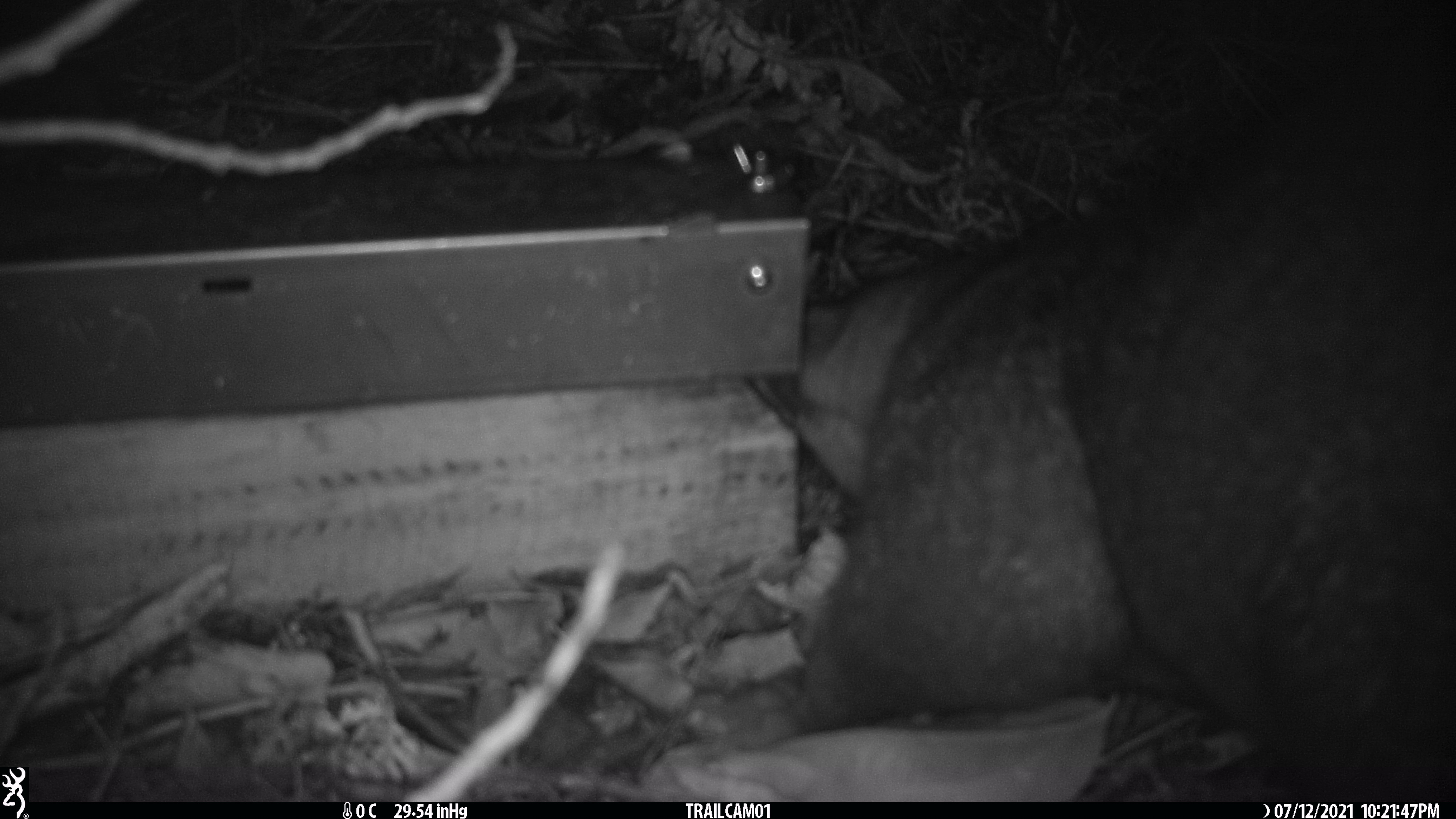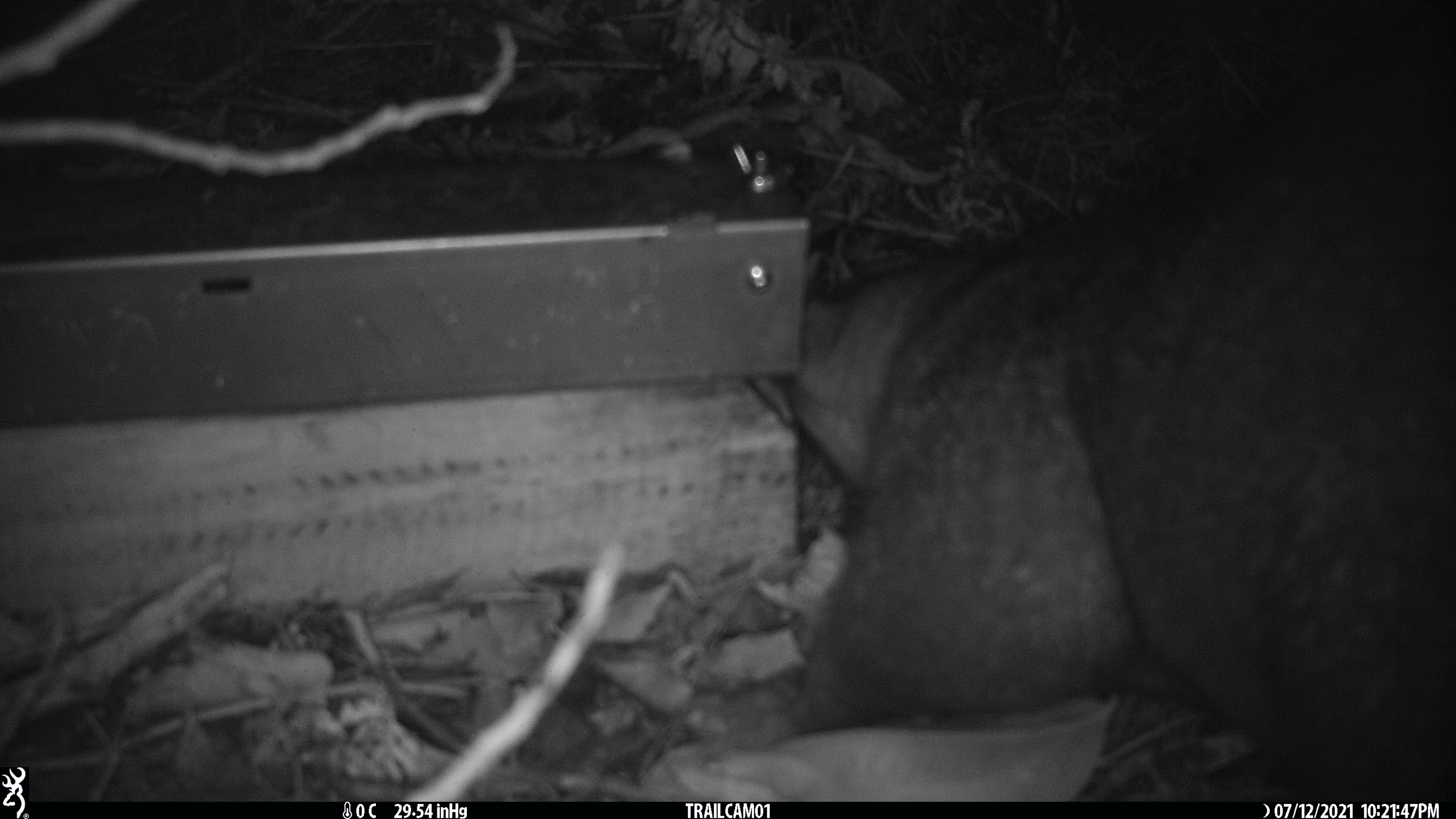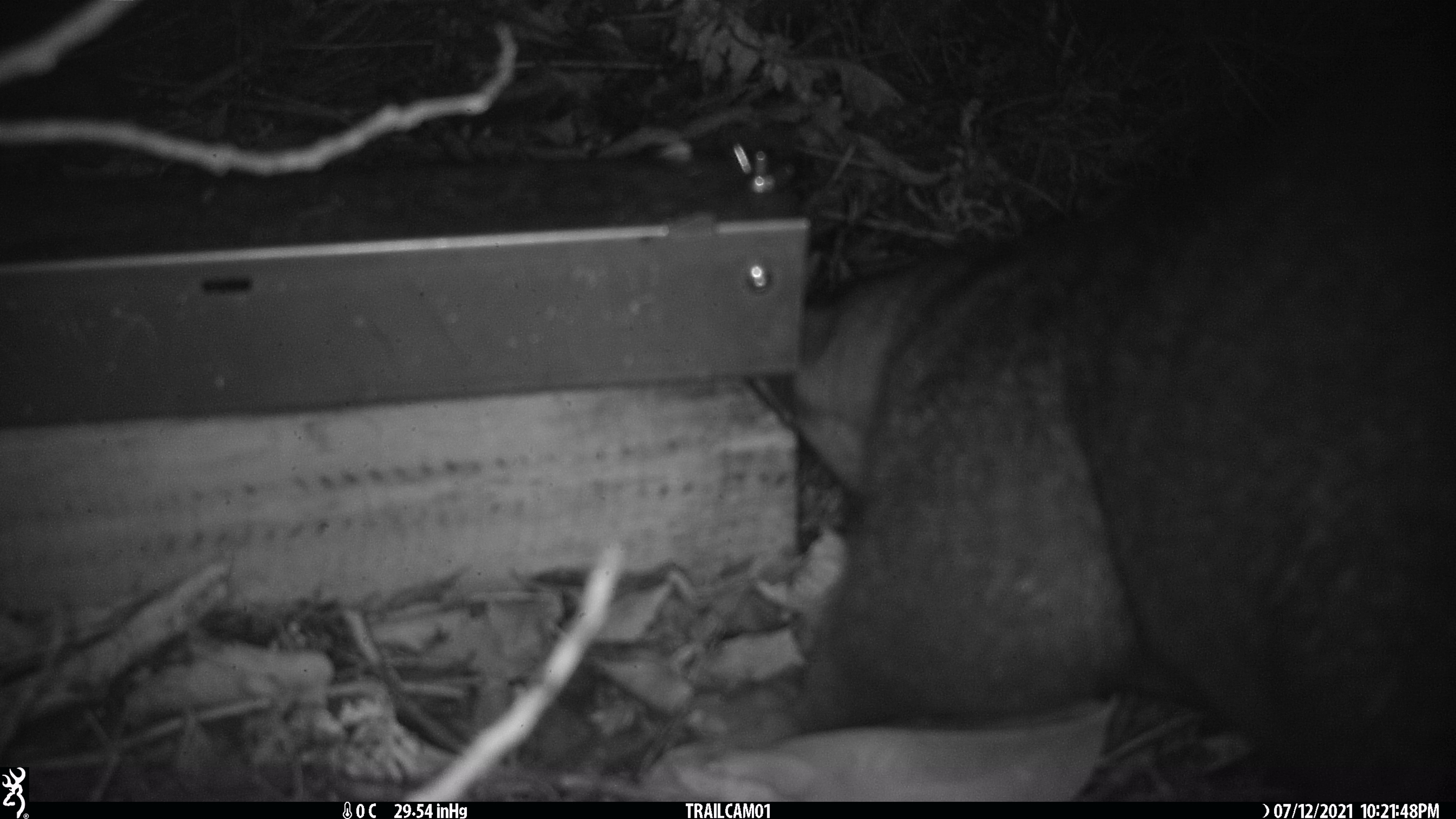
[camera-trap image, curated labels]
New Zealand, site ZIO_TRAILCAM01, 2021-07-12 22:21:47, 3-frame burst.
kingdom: Animalia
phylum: Chordata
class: Mammalia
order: Diprotodontia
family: Phalangeridae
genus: Trichosurus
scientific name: Trichosurus vulpecula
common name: common brushtail possum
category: possum